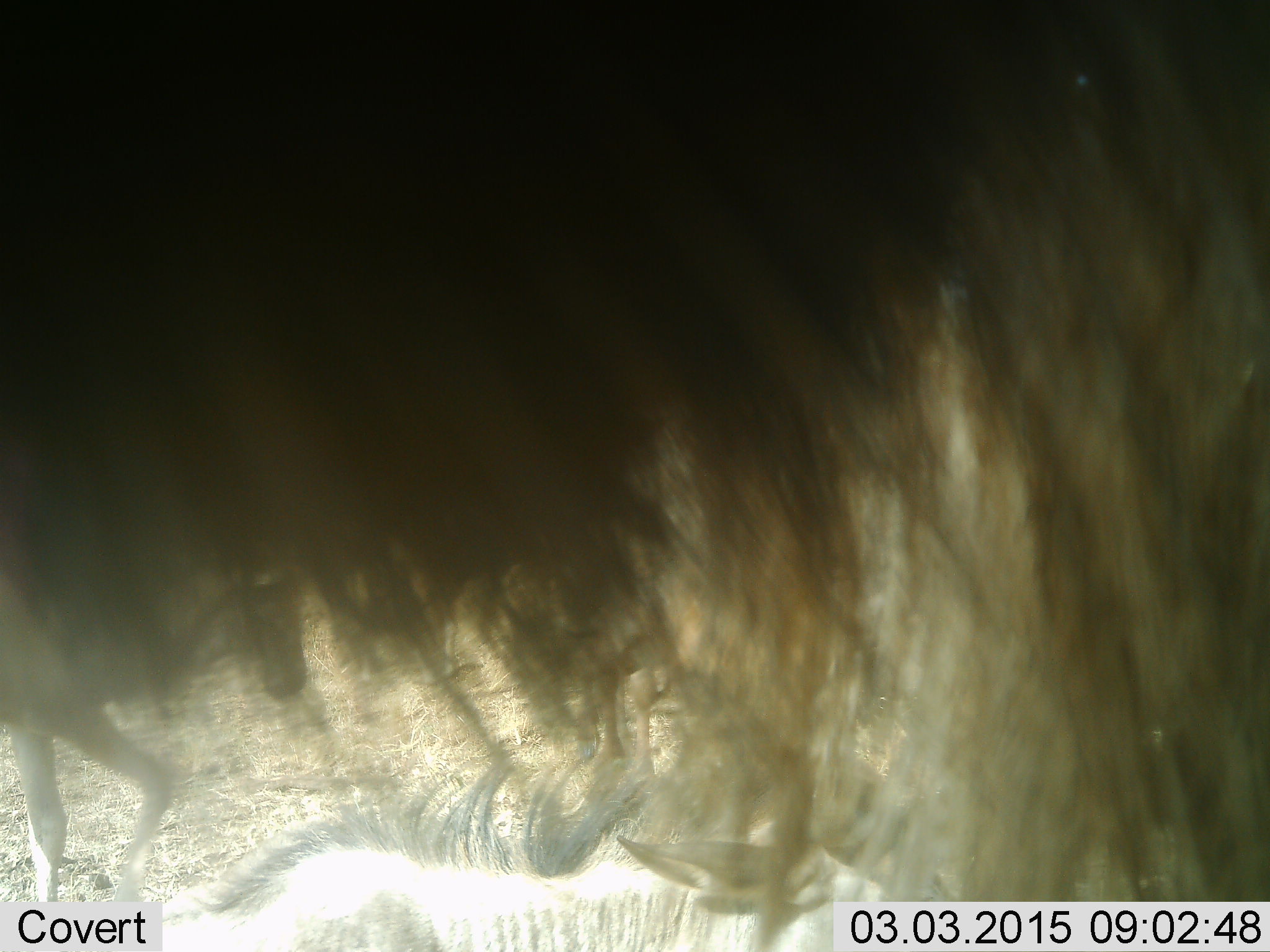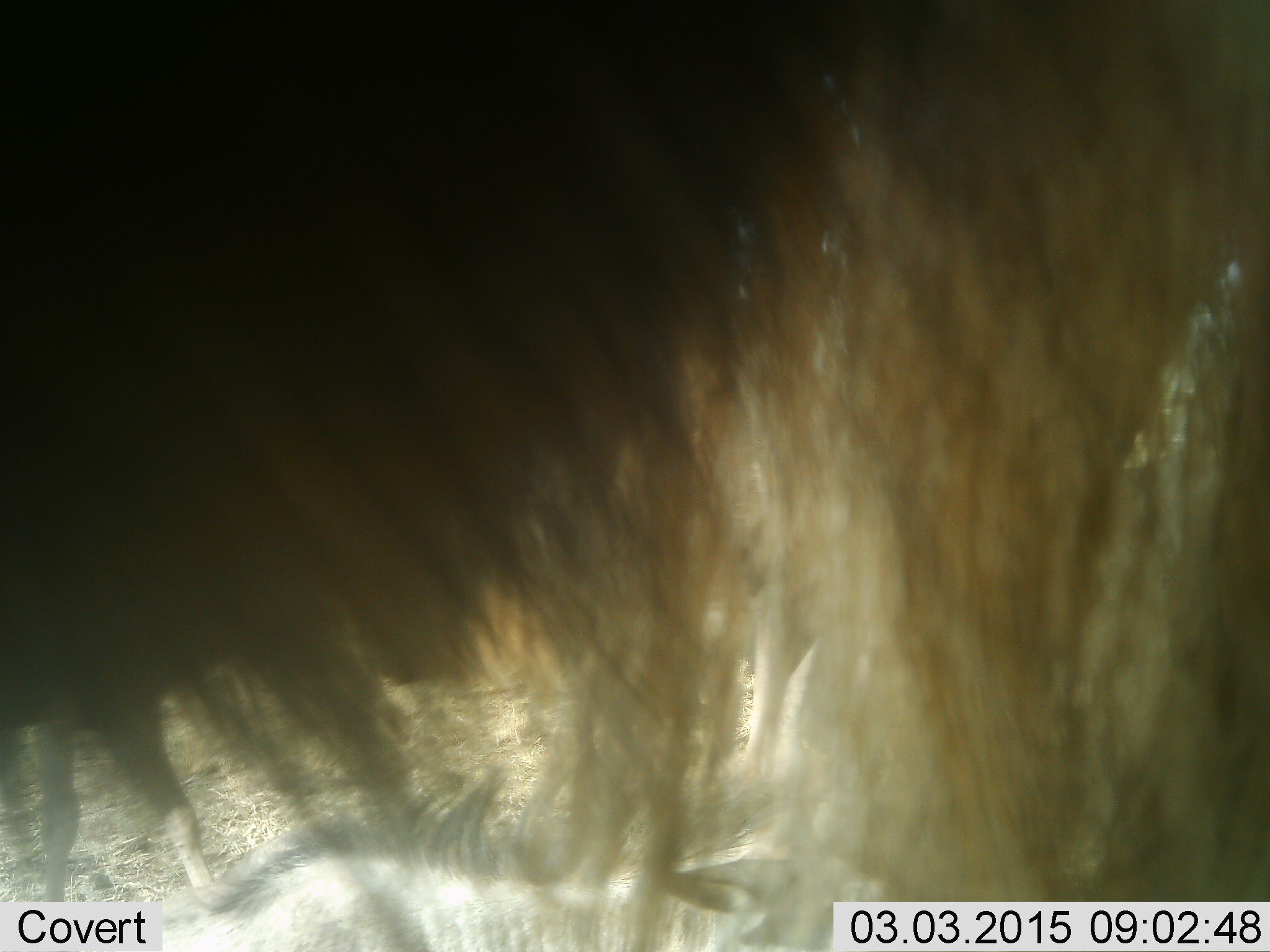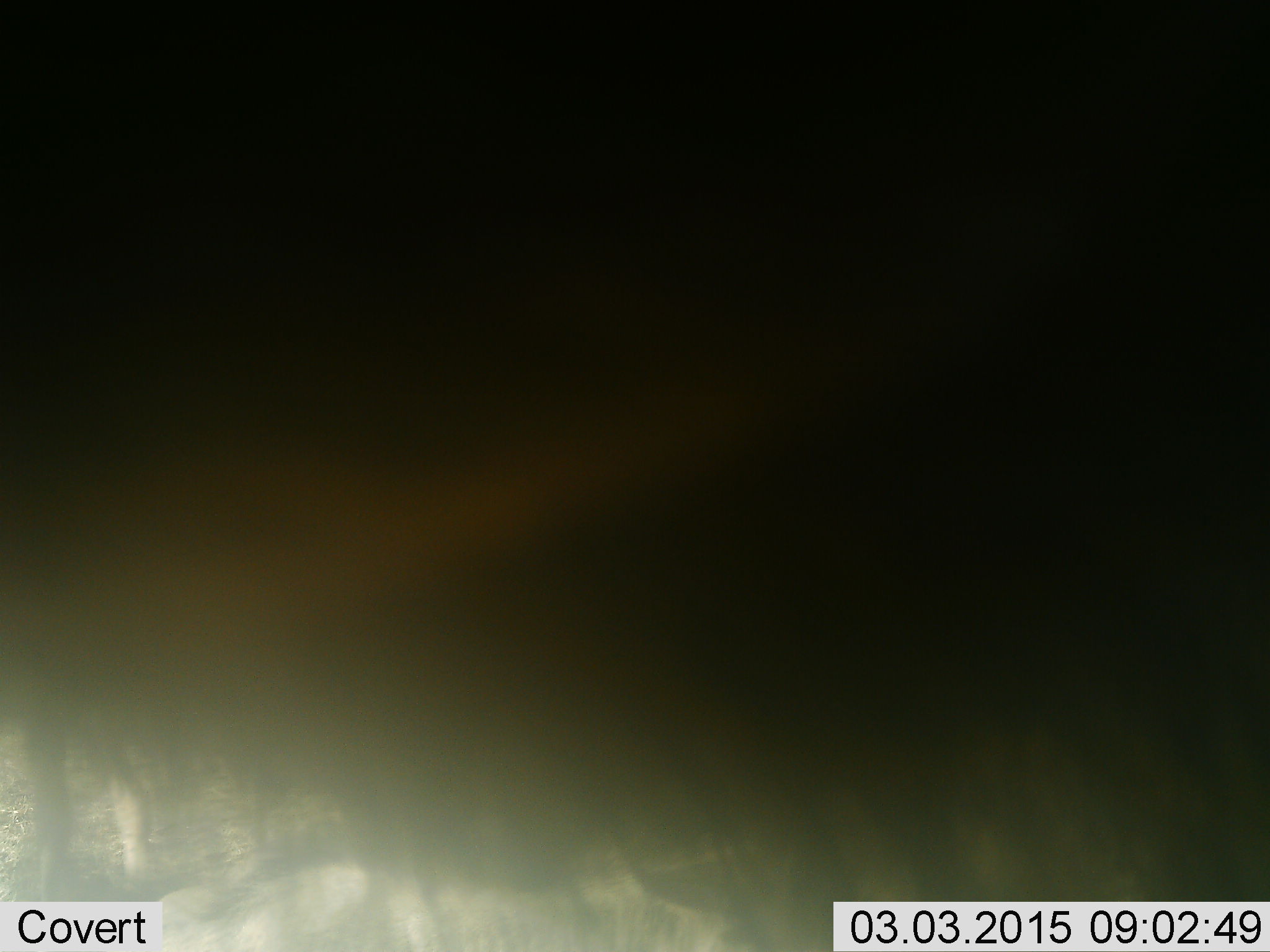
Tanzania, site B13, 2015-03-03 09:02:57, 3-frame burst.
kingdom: Animalia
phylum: Chordata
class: Mammalia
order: Artiodactyla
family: Bovidae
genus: Connochaetes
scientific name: Connochaetes taurinus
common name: blue wildebeest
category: wildebeest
Wildebeest (blue wildebeest) (Connochaetes taurinus), count 2. Behavior (volunteer vote fractions): standing 100%, resting 40%, moving 0%, interacting 0%. Young present (vote fraction): 20%. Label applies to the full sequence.